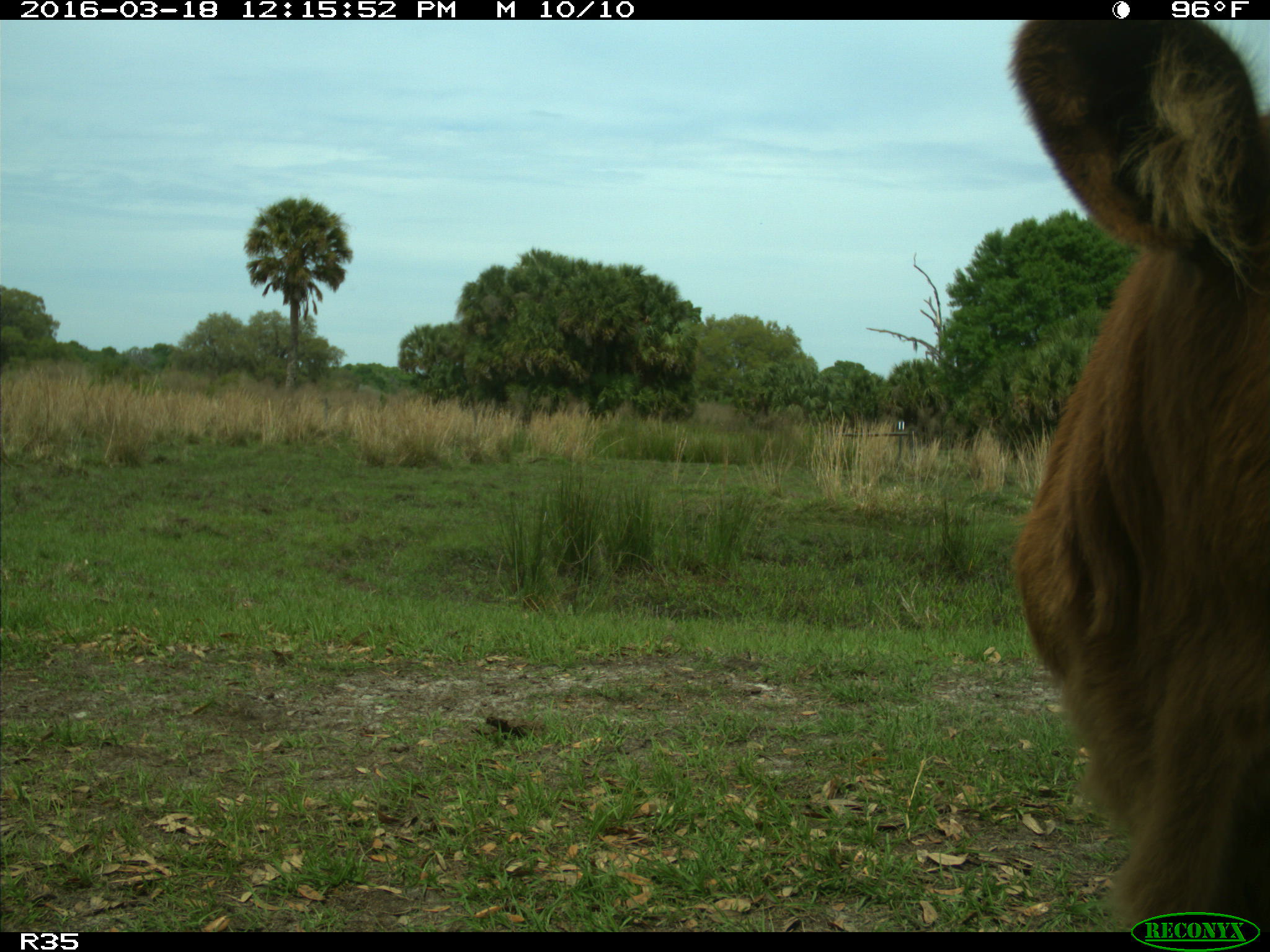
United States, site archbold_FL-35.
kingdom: Animalia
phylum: Chordata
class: Mammalia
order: Artiodactyla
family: Bovidae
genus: Bos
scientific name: Bos taurus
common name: domestic cow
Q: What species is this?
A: Bos taurus (domestic cow).